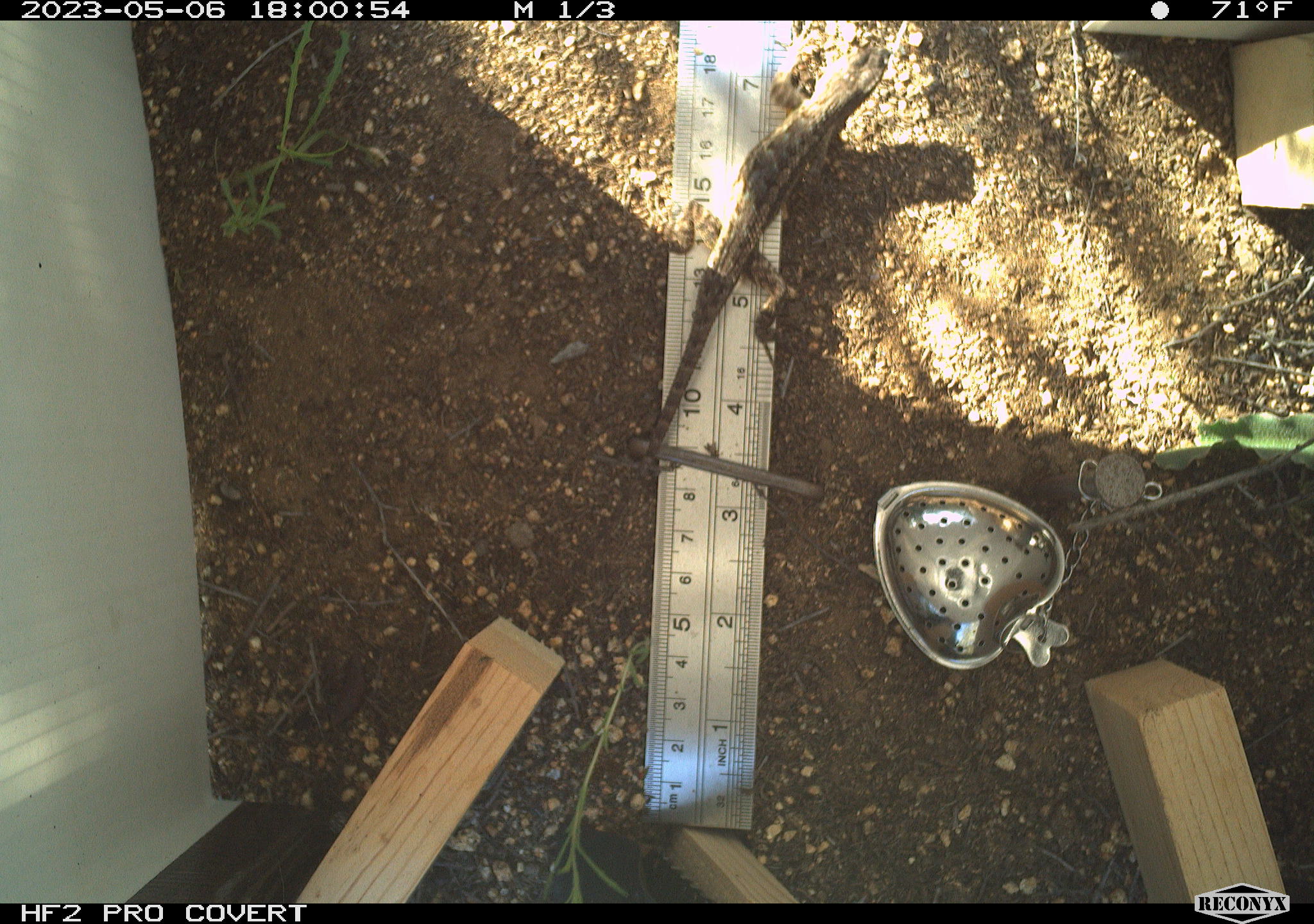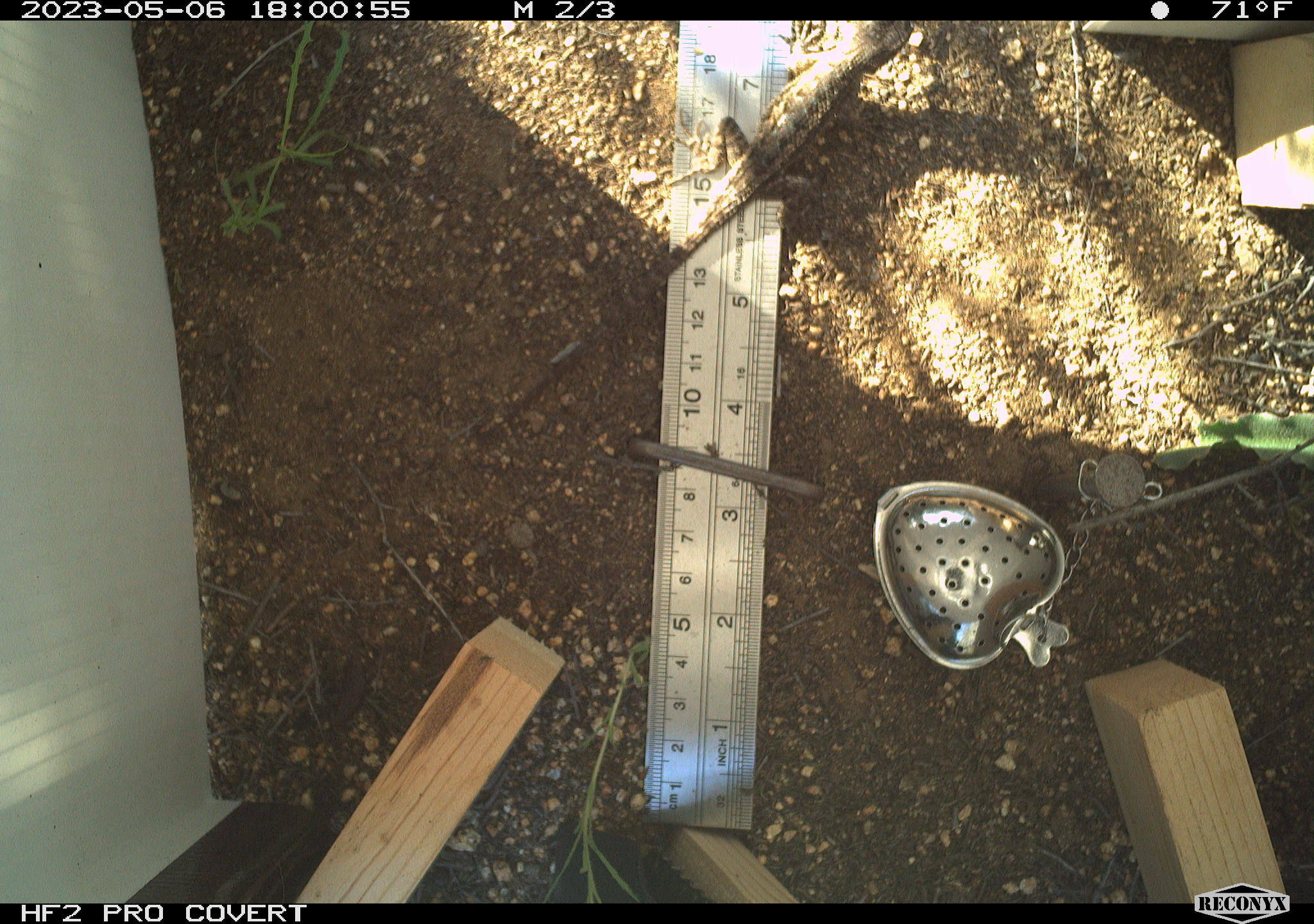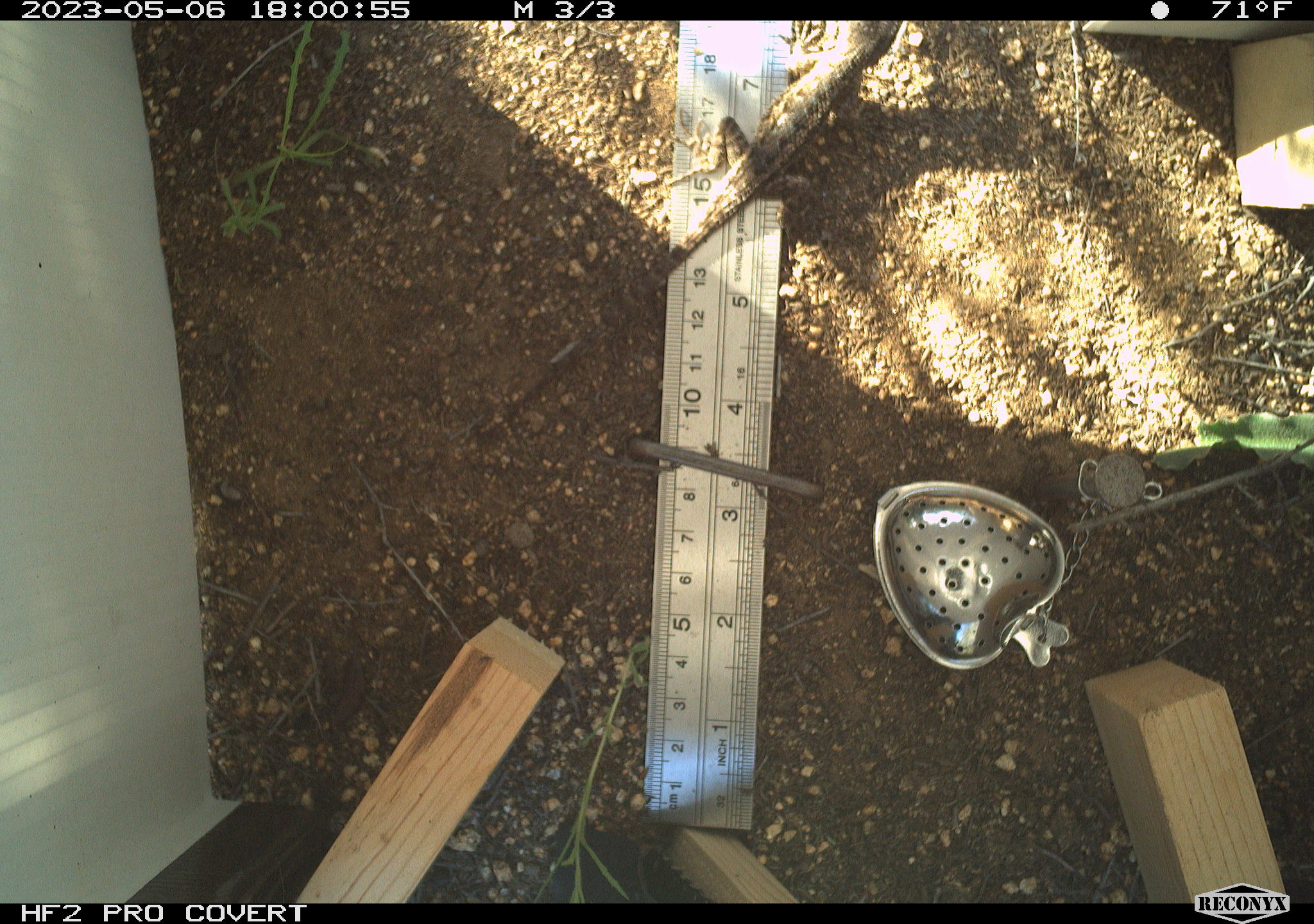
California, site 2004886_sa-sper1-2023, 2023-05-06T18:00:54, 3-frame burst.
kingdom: Animalia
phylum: Chordata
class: Reptilia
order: Squamata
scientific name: Squamata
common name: lizards and snakes